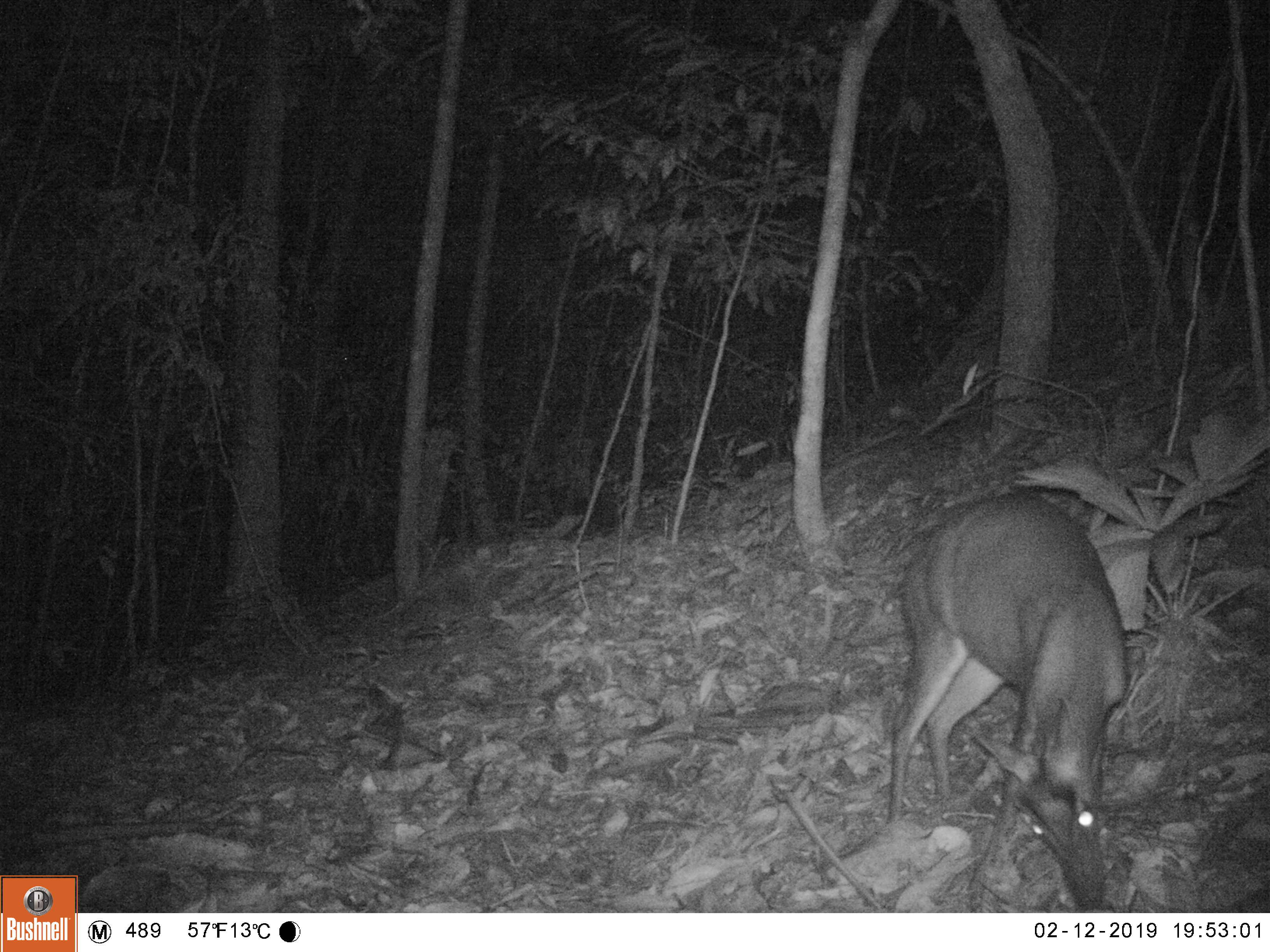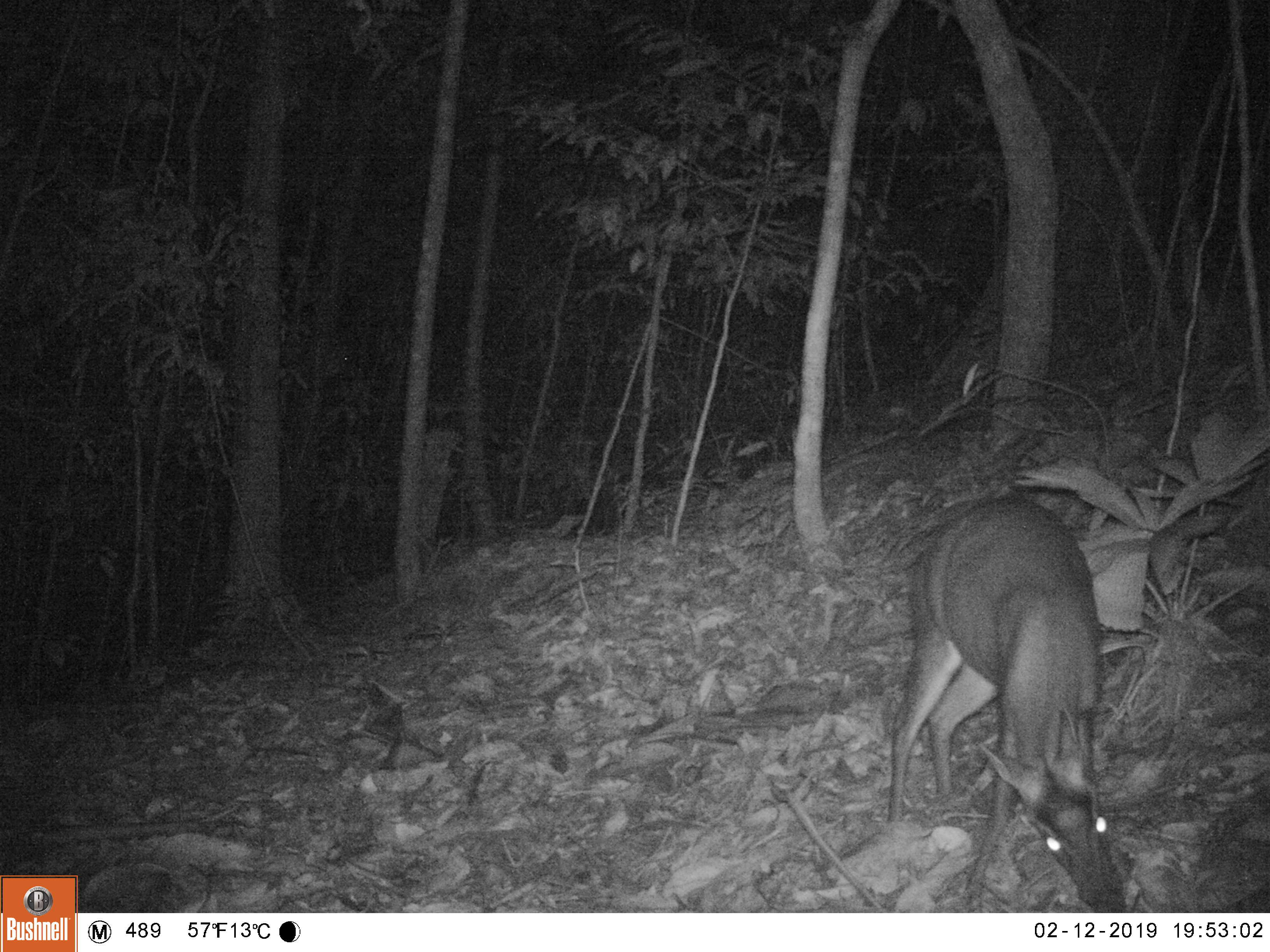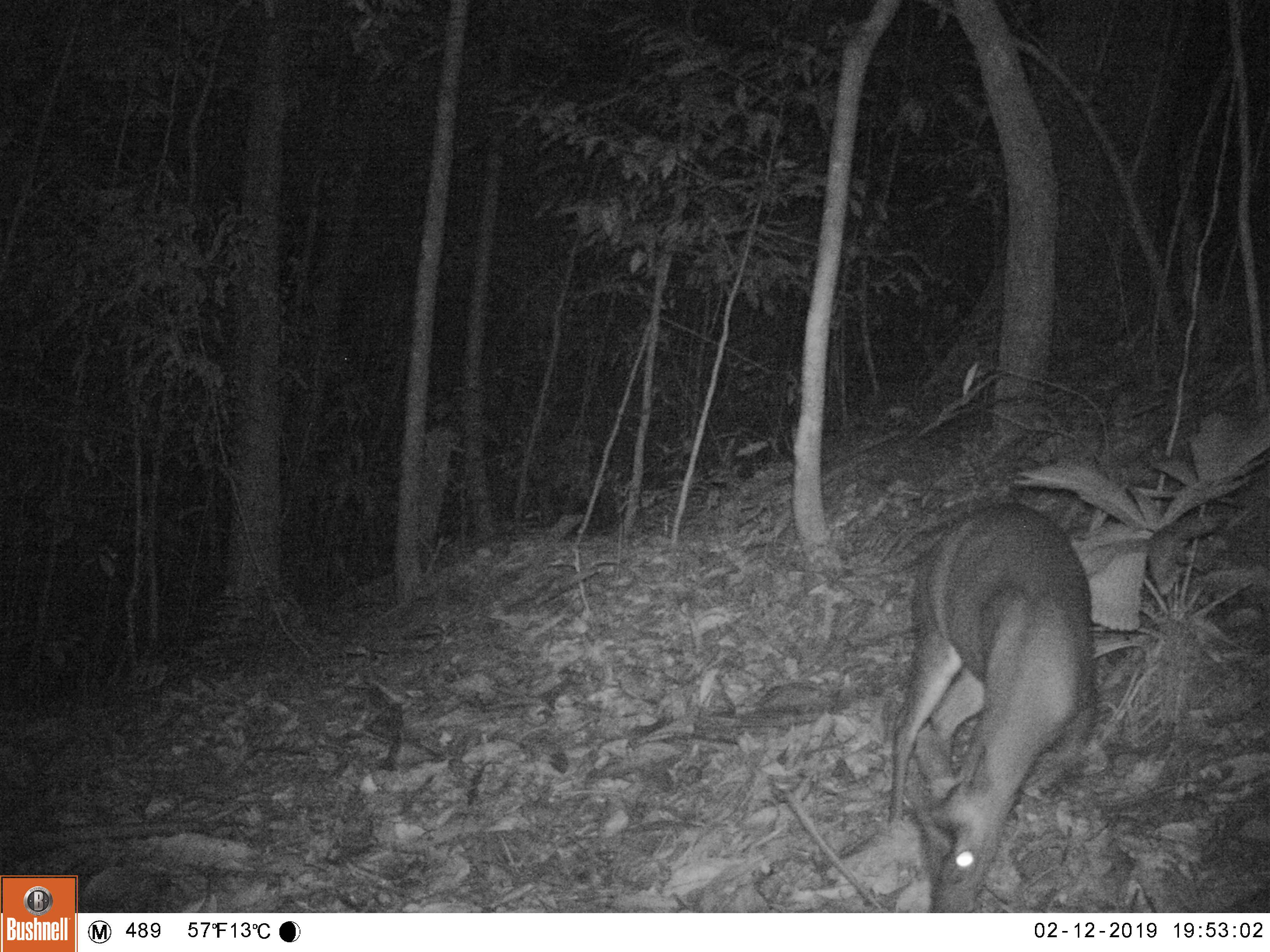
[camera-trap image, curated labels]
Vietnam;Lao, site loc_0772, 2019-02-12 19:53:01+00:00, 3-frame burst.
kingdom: Animalia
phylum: Chordata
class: Mammalia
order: Artiodactyla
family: Cervidae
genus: Muntiacus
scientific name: Muntiacus rooseveltorum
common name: roosevelt's muntjac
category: roosevelts muntjac group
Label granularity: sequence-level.